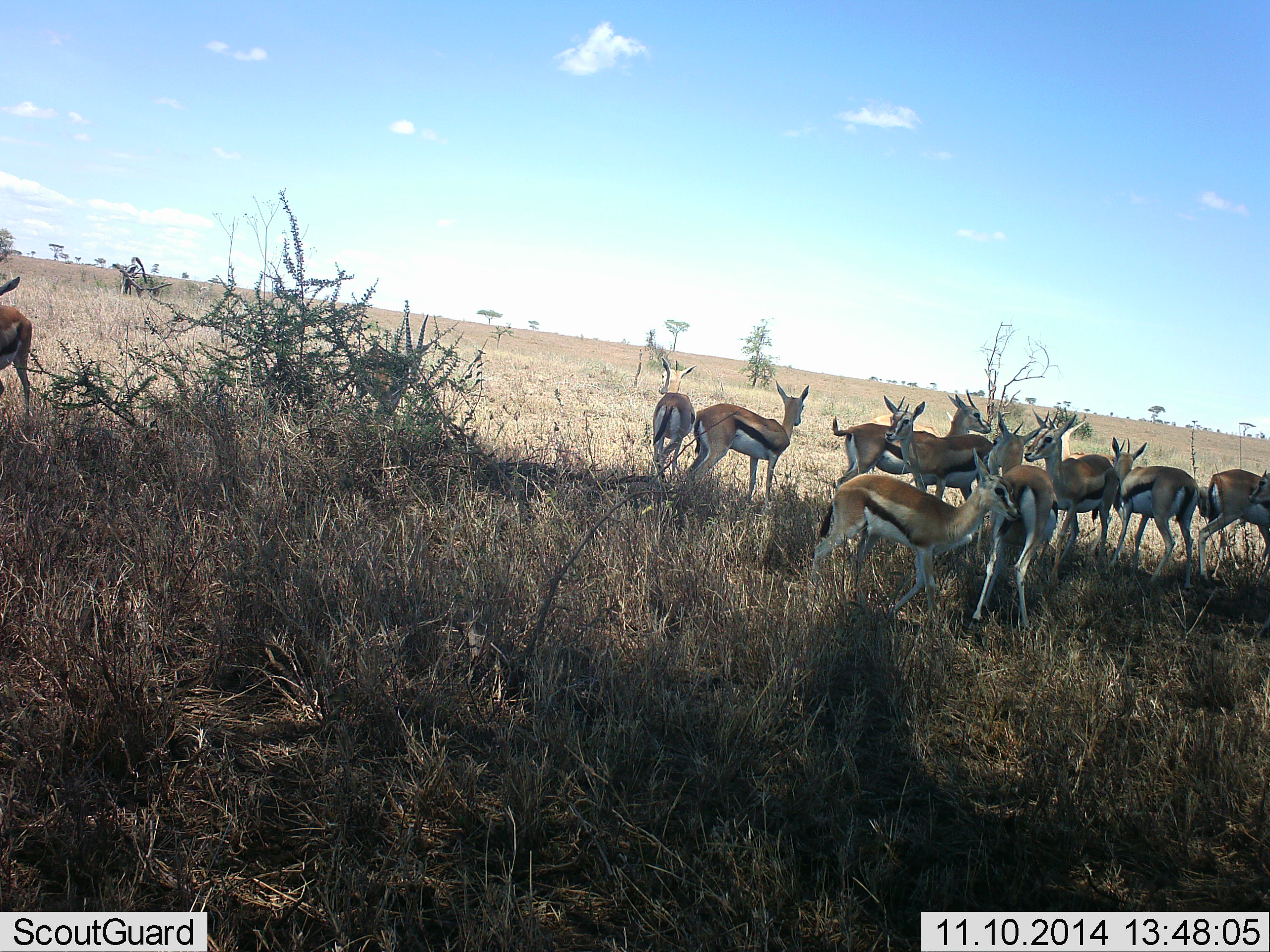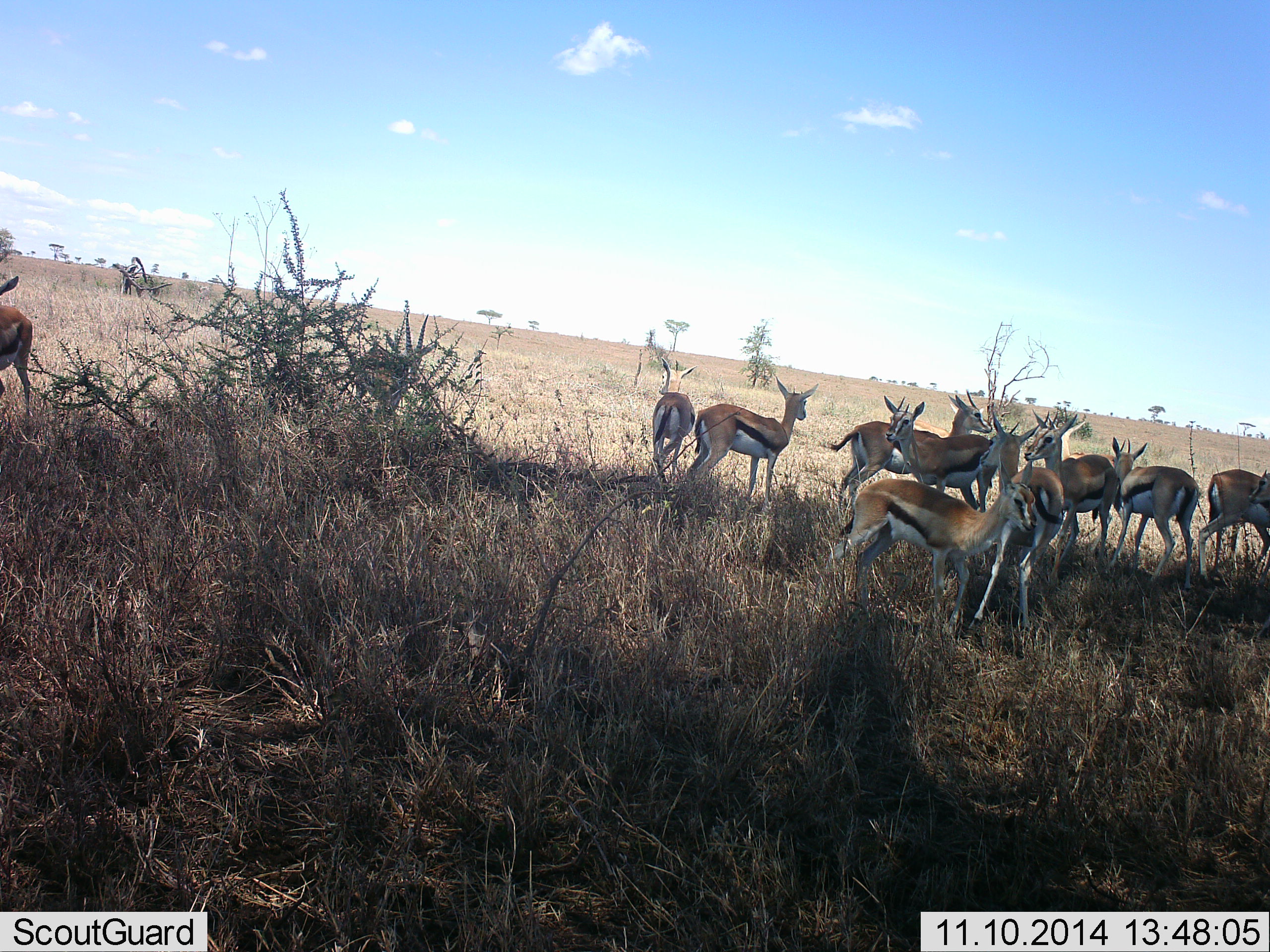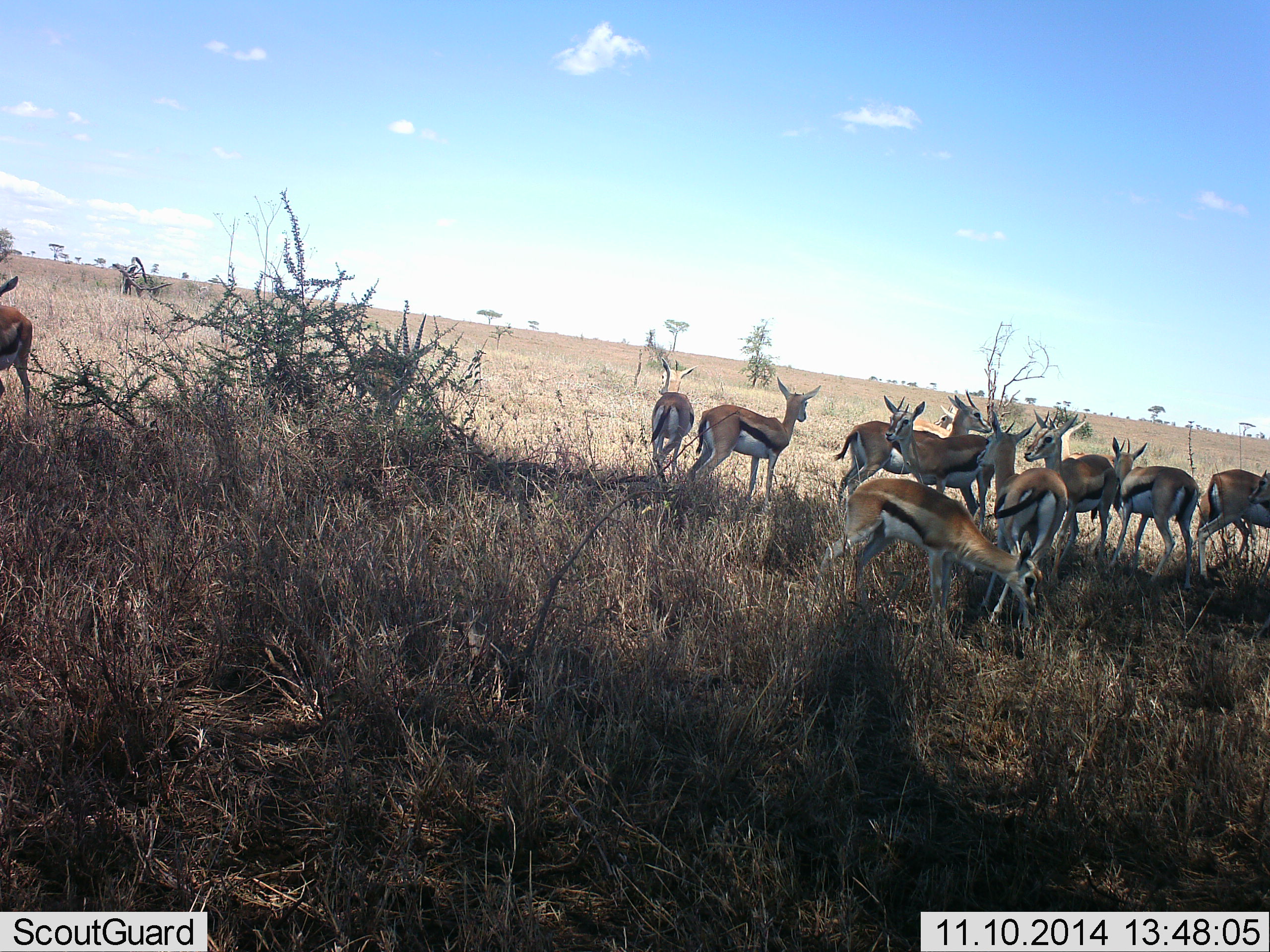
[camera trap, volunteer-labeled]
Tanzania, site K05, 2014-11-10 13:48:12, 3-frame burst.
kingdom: Animalia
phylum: Chordata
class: Mammalia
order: Artiodactyla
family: Bovidae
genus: Eudorcas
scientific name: Eudorcas thomsonii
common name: thomson's gazelle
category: gazellethomsons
Gazellethomsons (thomson's gazelle) (Eudorcas thomsonii), count 11-50. Behavior (volunteer vote fractions): standing 90%, resting 10%, moving 20%, interacting 20%. Young present (vote fraction): 10%. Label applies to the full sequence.